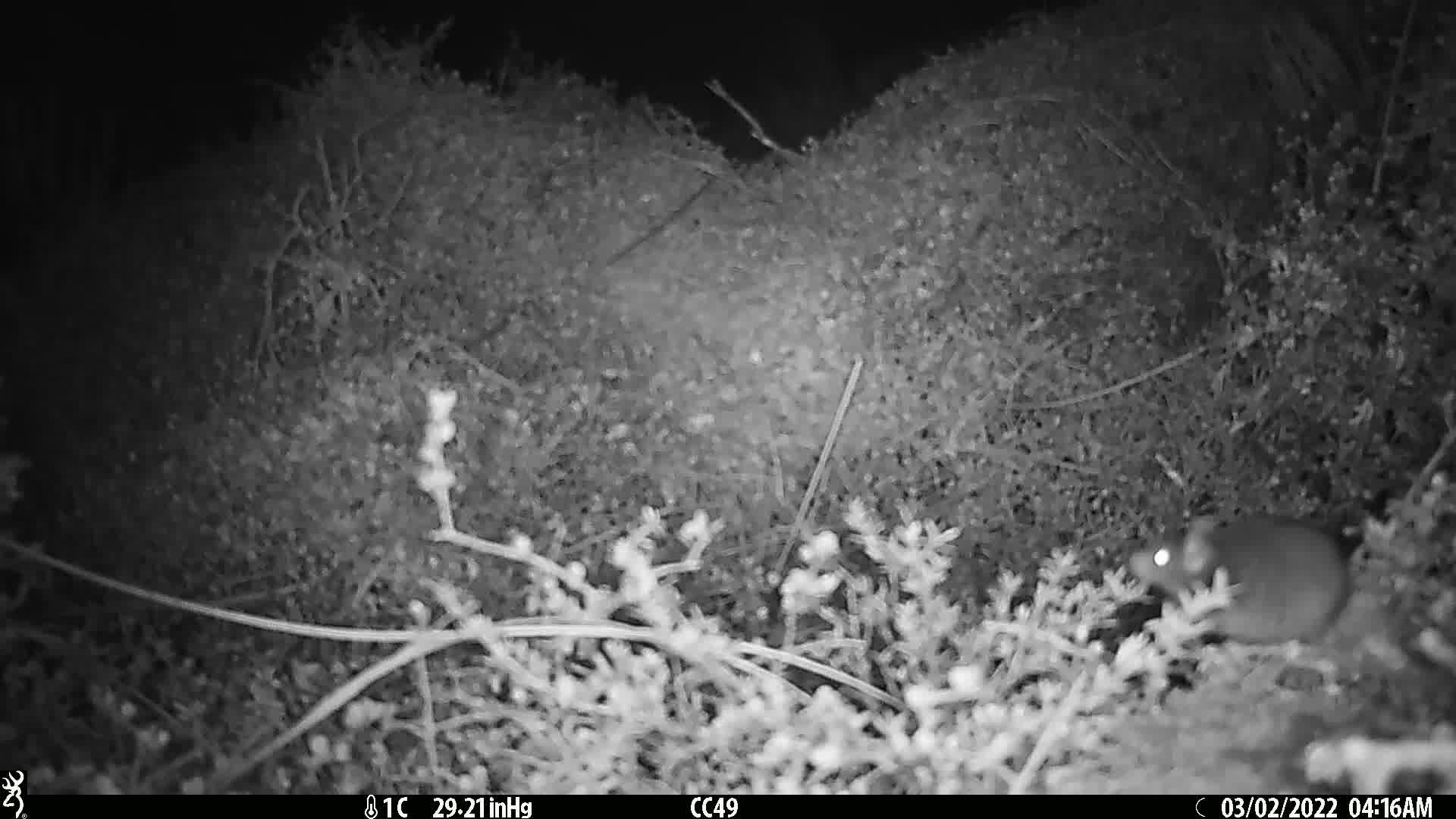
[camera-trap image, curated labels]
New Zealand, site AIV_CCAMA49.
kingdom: Animalia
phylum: Chordata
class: Mammalia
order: Rodentia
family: Muridae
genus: Mus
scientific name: Mus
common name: mouse